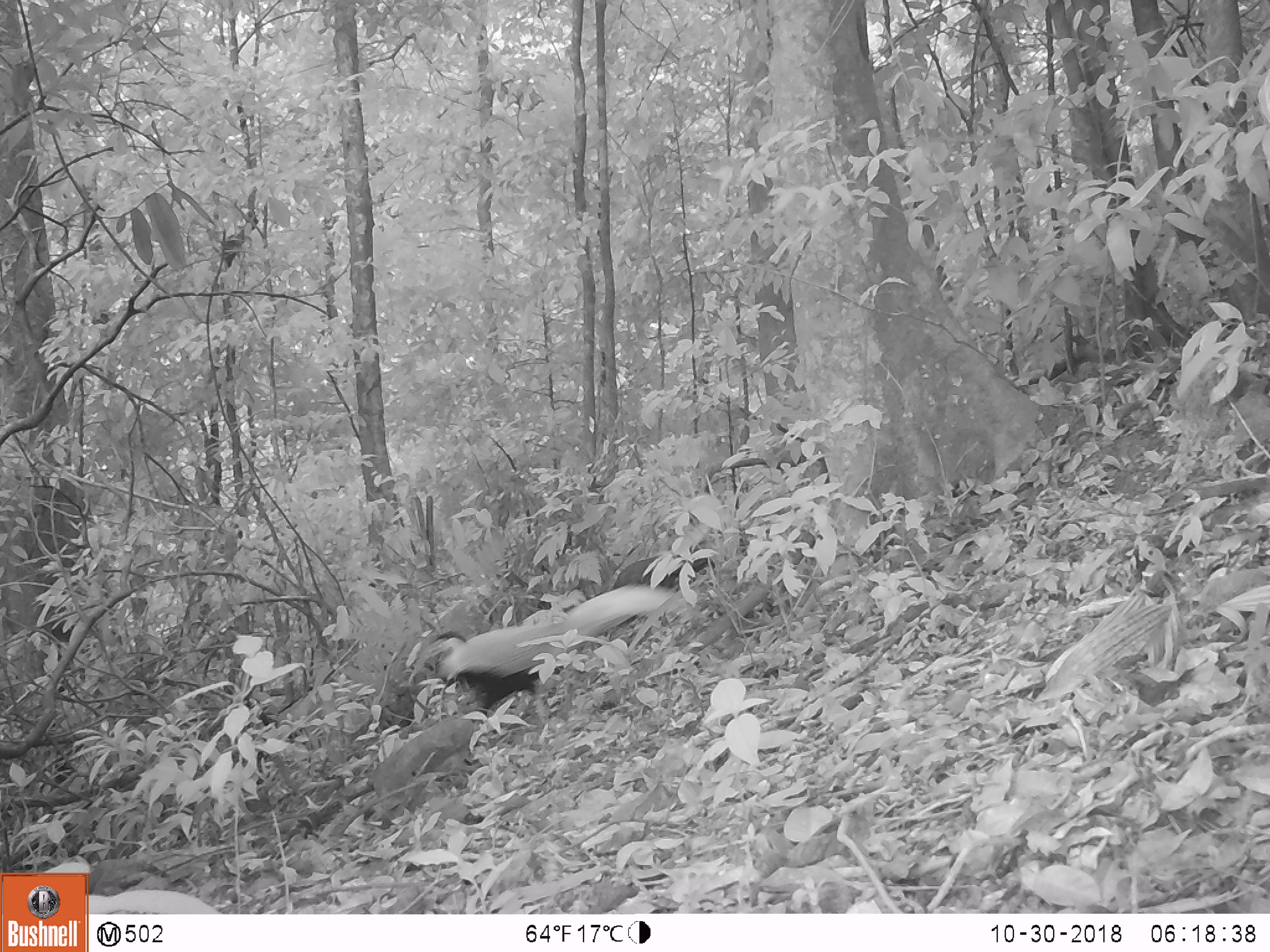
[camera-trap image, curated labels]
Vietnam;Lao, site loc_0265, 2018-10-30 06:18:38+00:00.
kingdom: Animalia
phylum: Chordata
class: Aves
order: Galliformes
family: Phasianidae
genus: Lophura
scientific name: Lophura nycthemera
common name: silver pheasant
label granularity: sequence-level